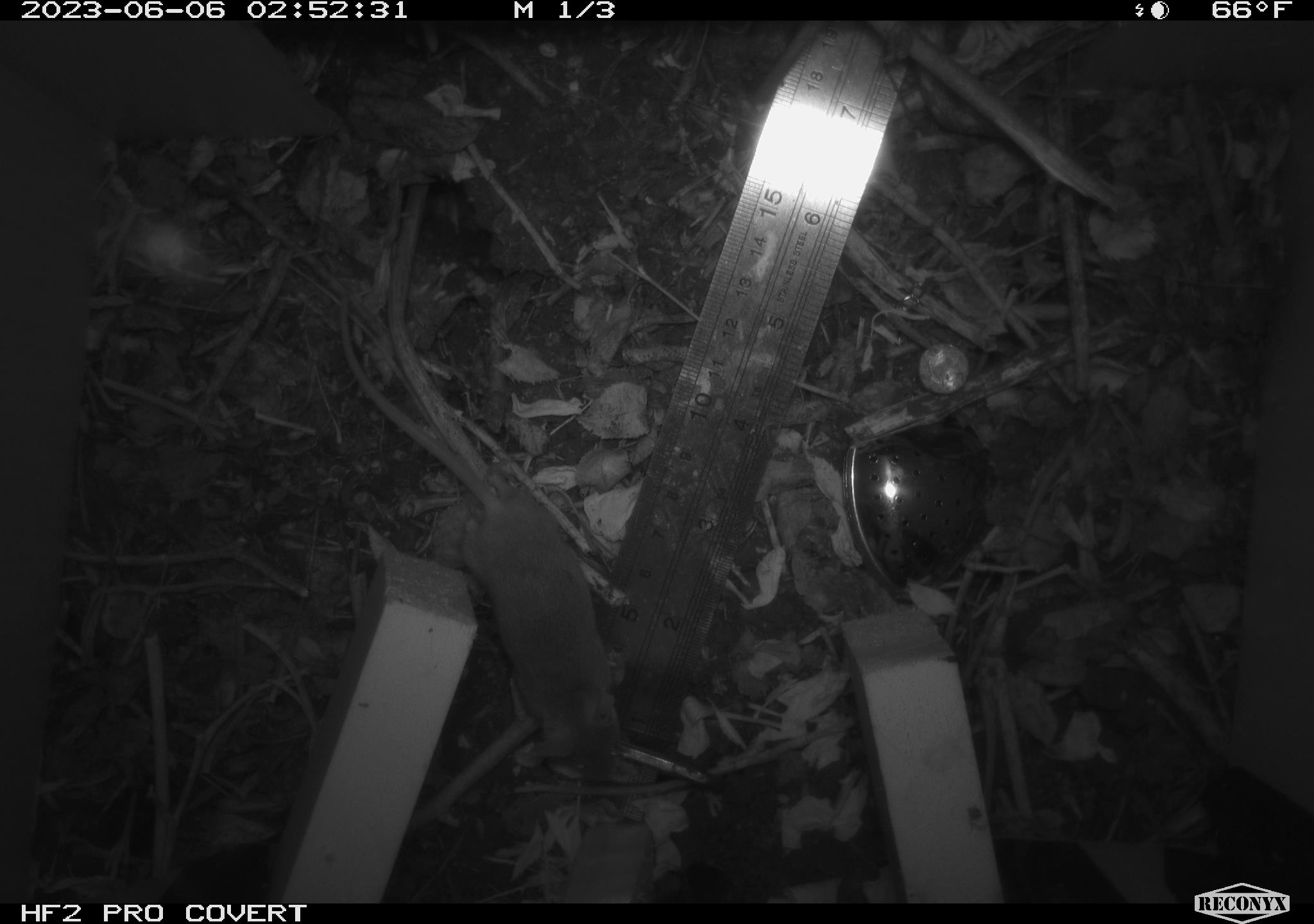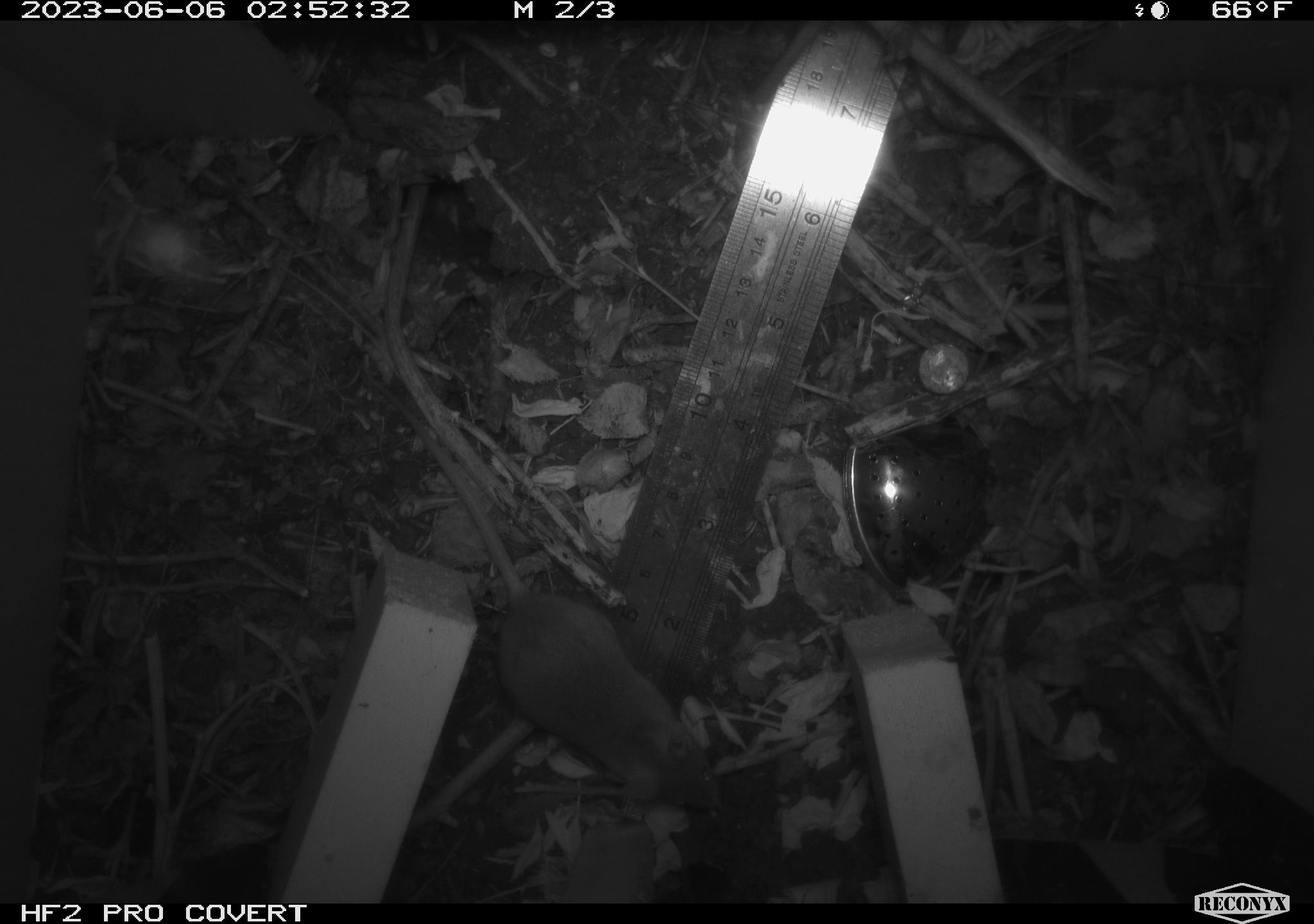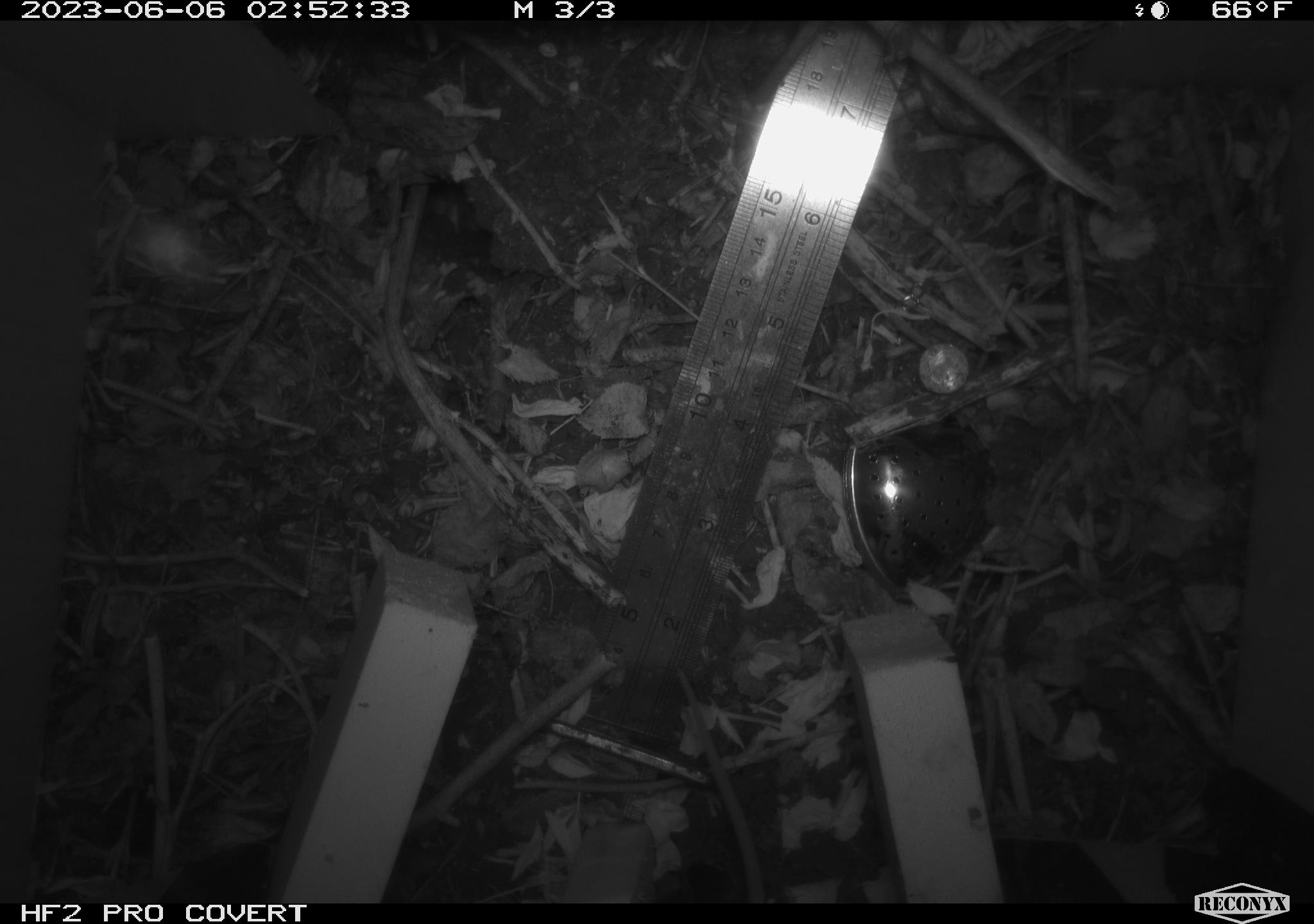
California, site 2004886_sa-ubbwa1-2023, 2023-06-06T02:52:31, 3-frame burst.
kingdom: Animalia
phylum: Chordata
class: Mammalia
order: Rodentia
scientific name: Rodentia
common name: rodent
Rodent (Rodentia).